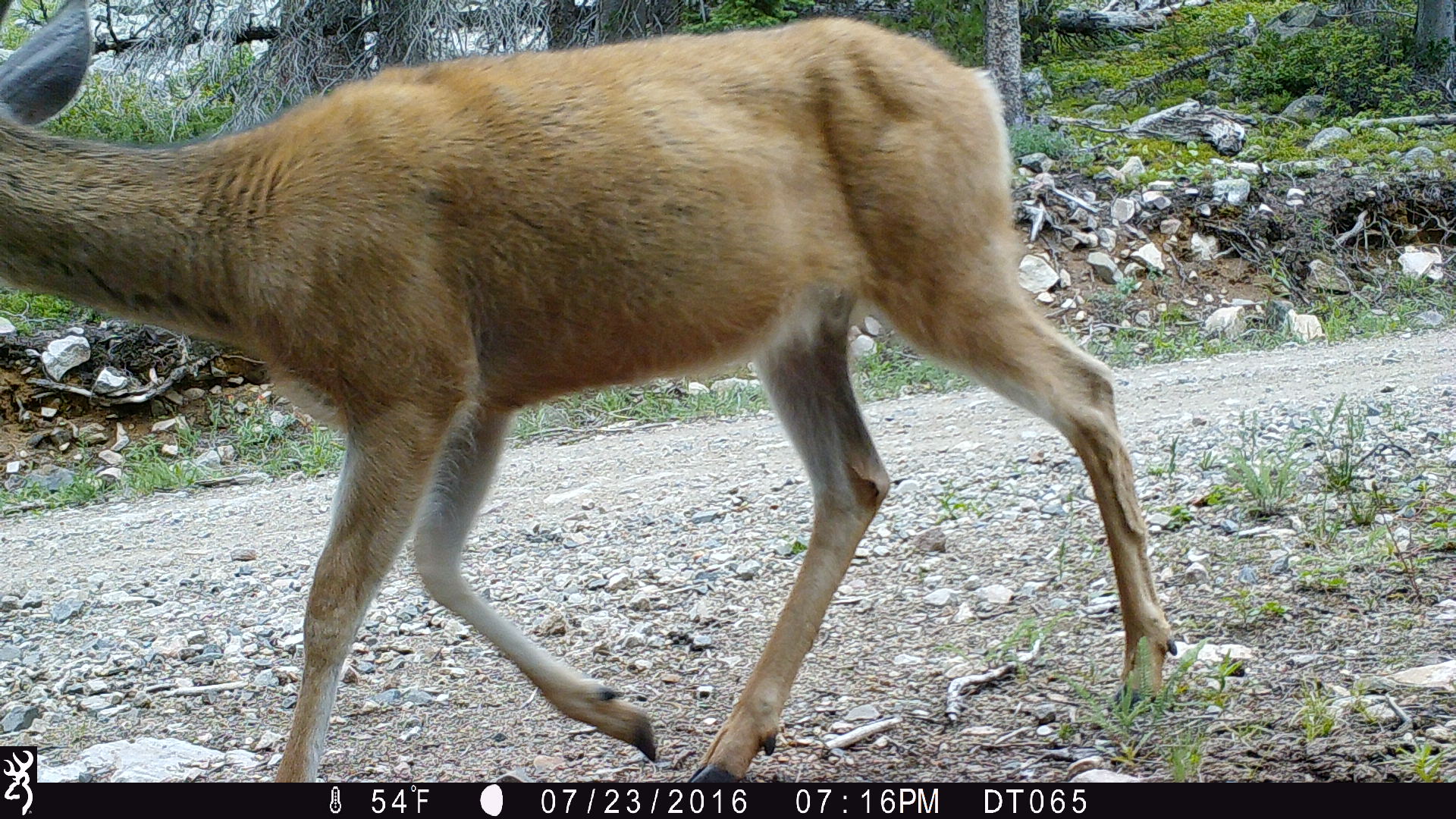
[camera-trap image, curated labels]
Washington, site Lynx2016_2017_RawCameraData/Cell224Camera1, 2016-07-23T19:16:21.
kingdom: Animalia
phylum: Chordata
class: Mammalia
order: Artiodactyla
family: Cervidae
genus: Odocoileus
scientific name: Odocoileus hemionus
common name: mule deer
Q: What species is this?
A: Odocoileus hemionus (mule deer).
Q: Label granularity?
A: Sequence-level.